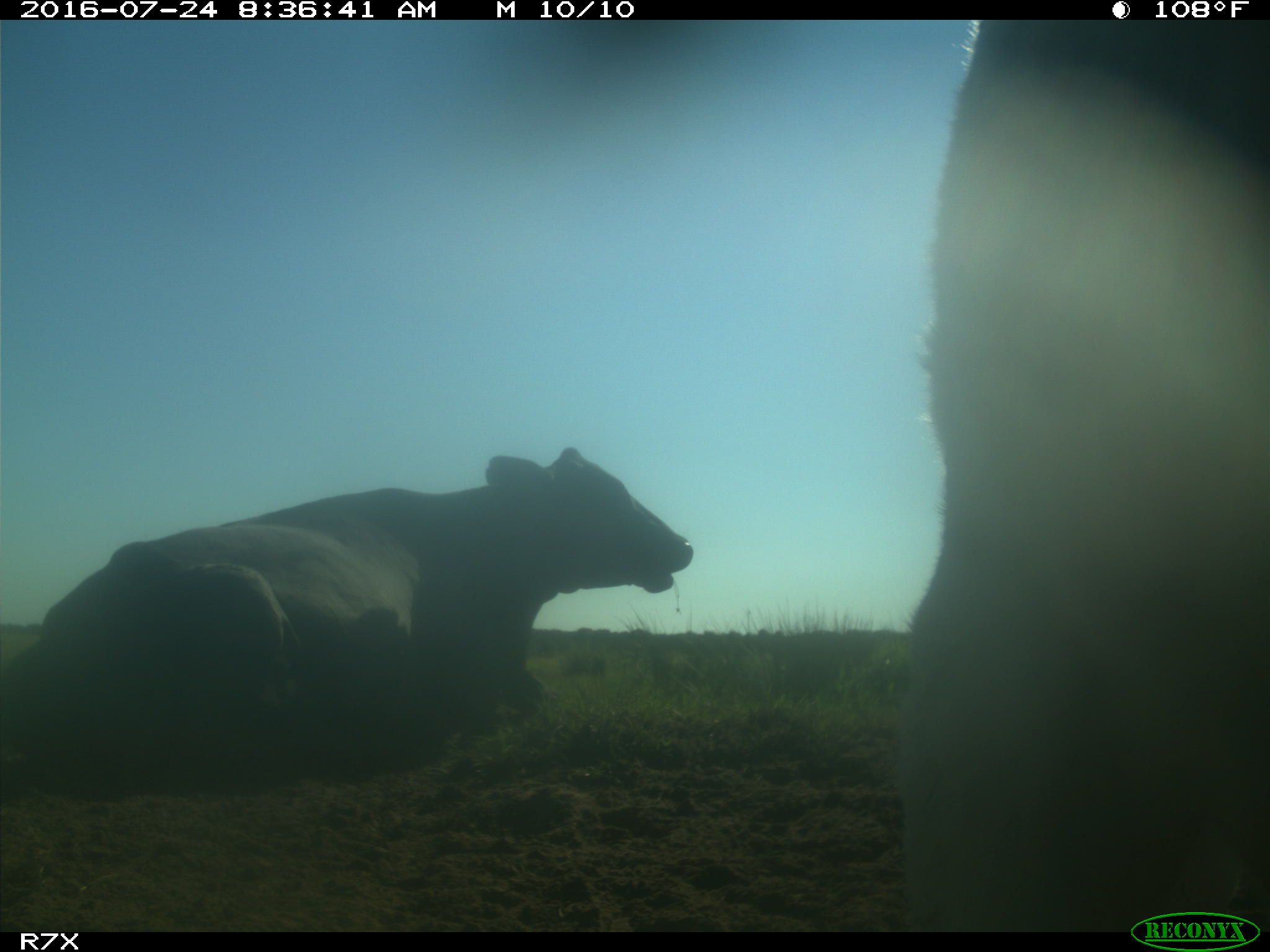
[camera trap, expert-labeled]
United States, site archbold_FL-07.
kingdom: Animalia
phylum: Chordata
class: Mammalia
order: Artiodactyla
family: Bovidae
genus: Bos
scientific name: Bos taurus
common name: domestic cow